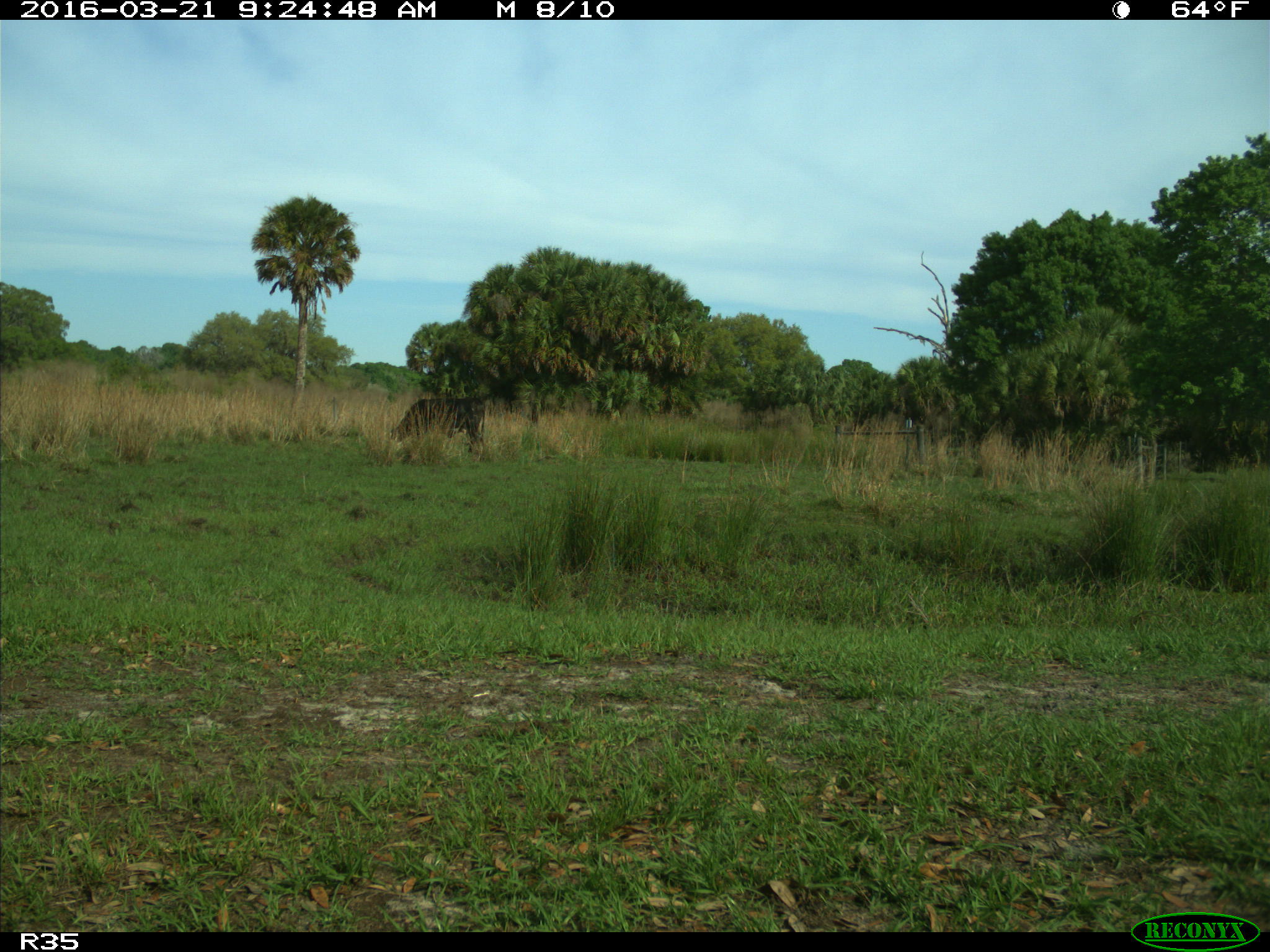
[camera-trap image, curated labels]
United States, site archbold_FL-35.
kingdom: Animalia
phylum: Chordata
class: Mammalia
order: Artiodactyla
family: Bovidae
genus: Bos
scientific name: Bos taurus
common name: domestic cow